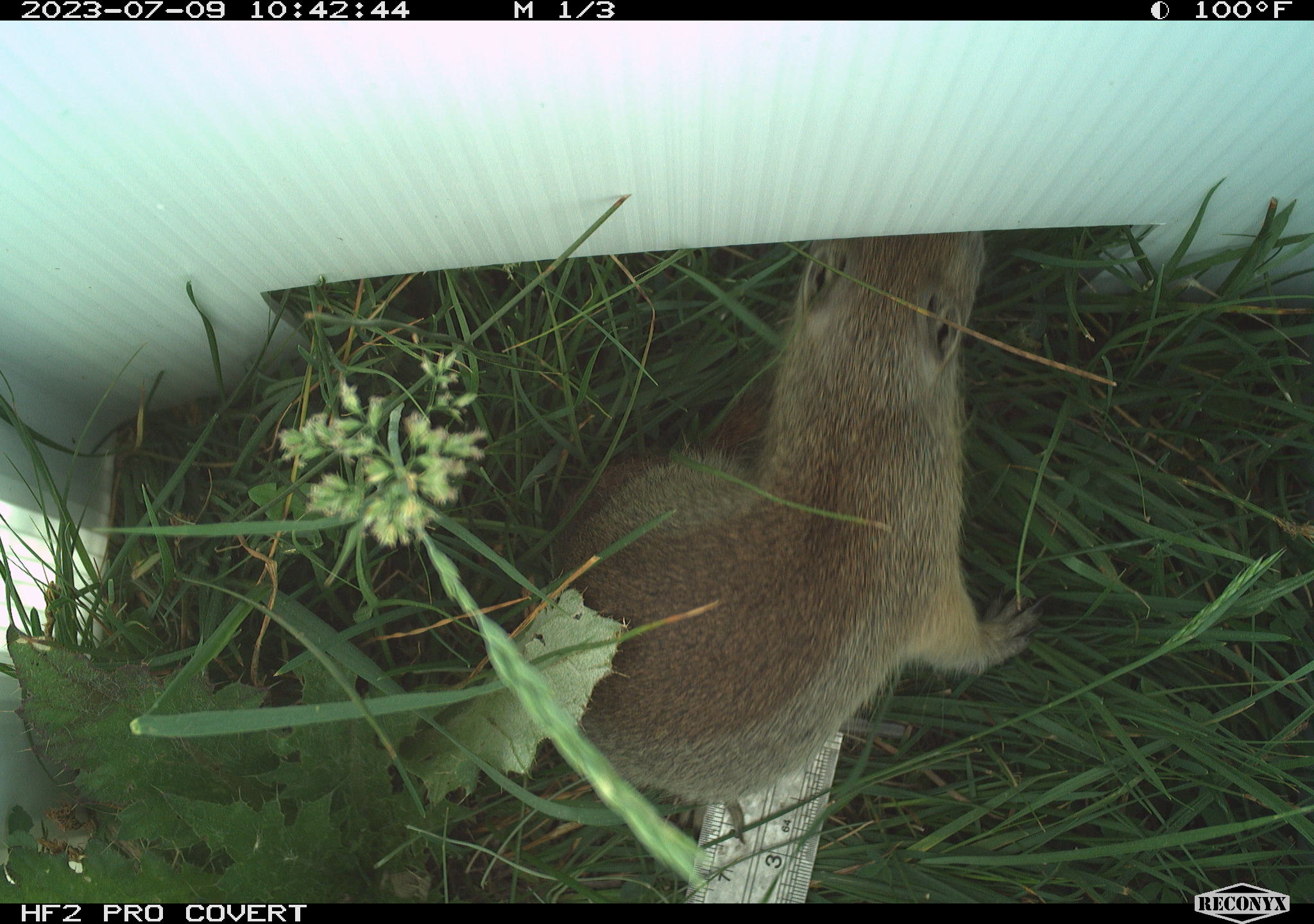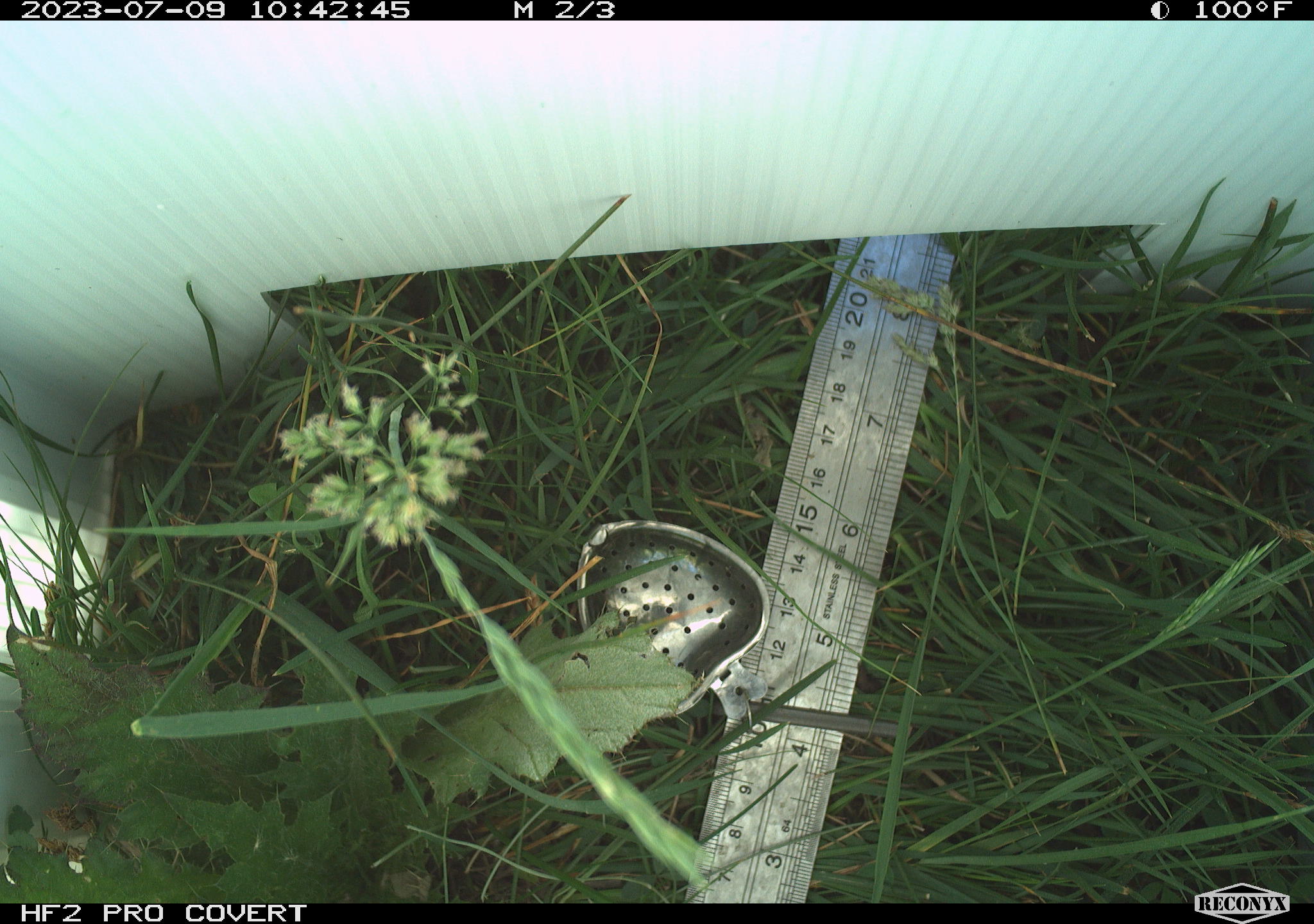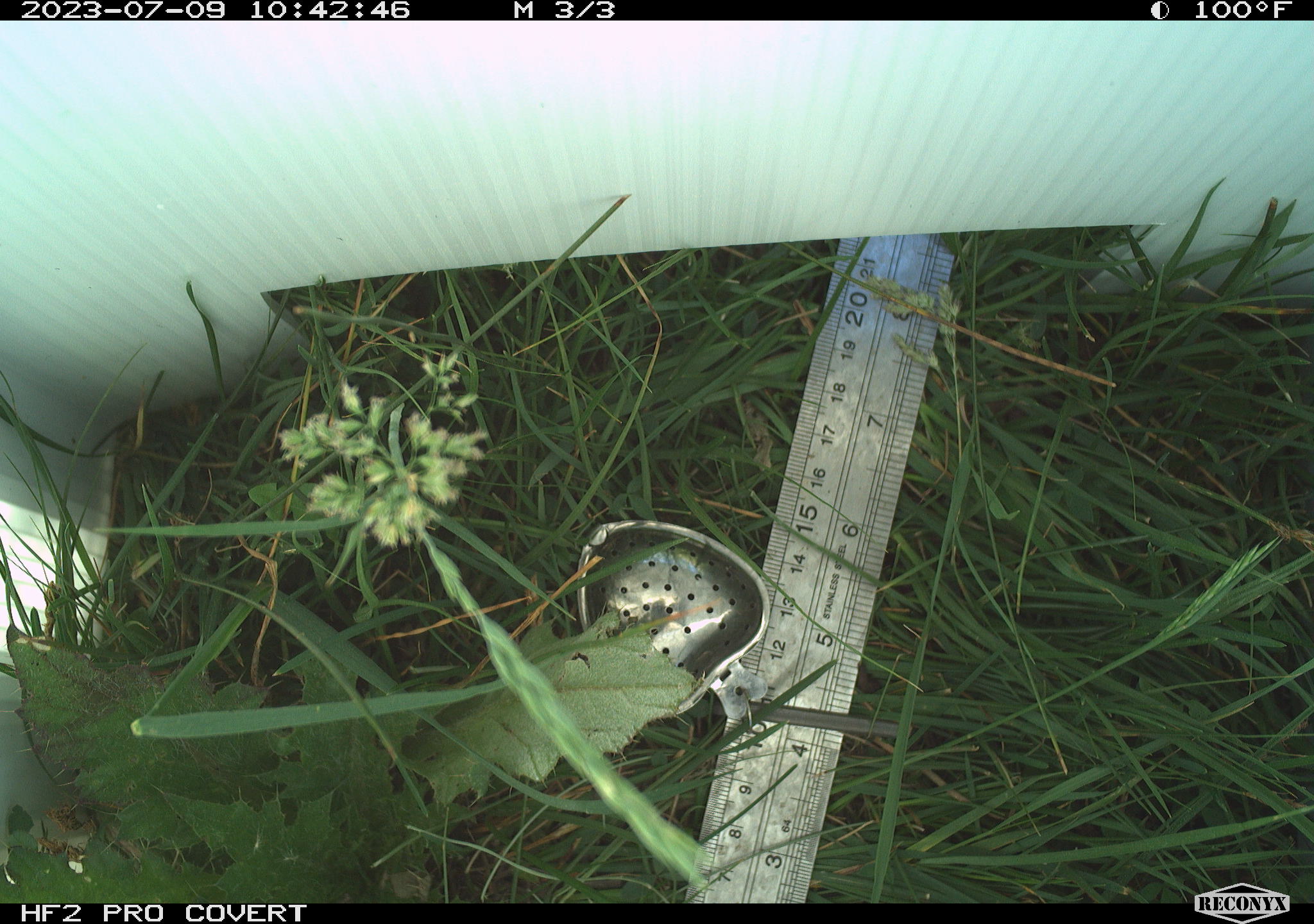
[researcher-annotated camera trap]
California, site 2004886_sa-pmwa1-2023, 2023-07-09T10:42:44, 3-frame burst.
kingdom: Animalia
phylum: Chordata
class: Mammalia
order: Rodentia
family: Sciuridae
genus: Urocitellus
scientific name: Urocitellus beldingi beldingi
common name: belding's ground squirrel